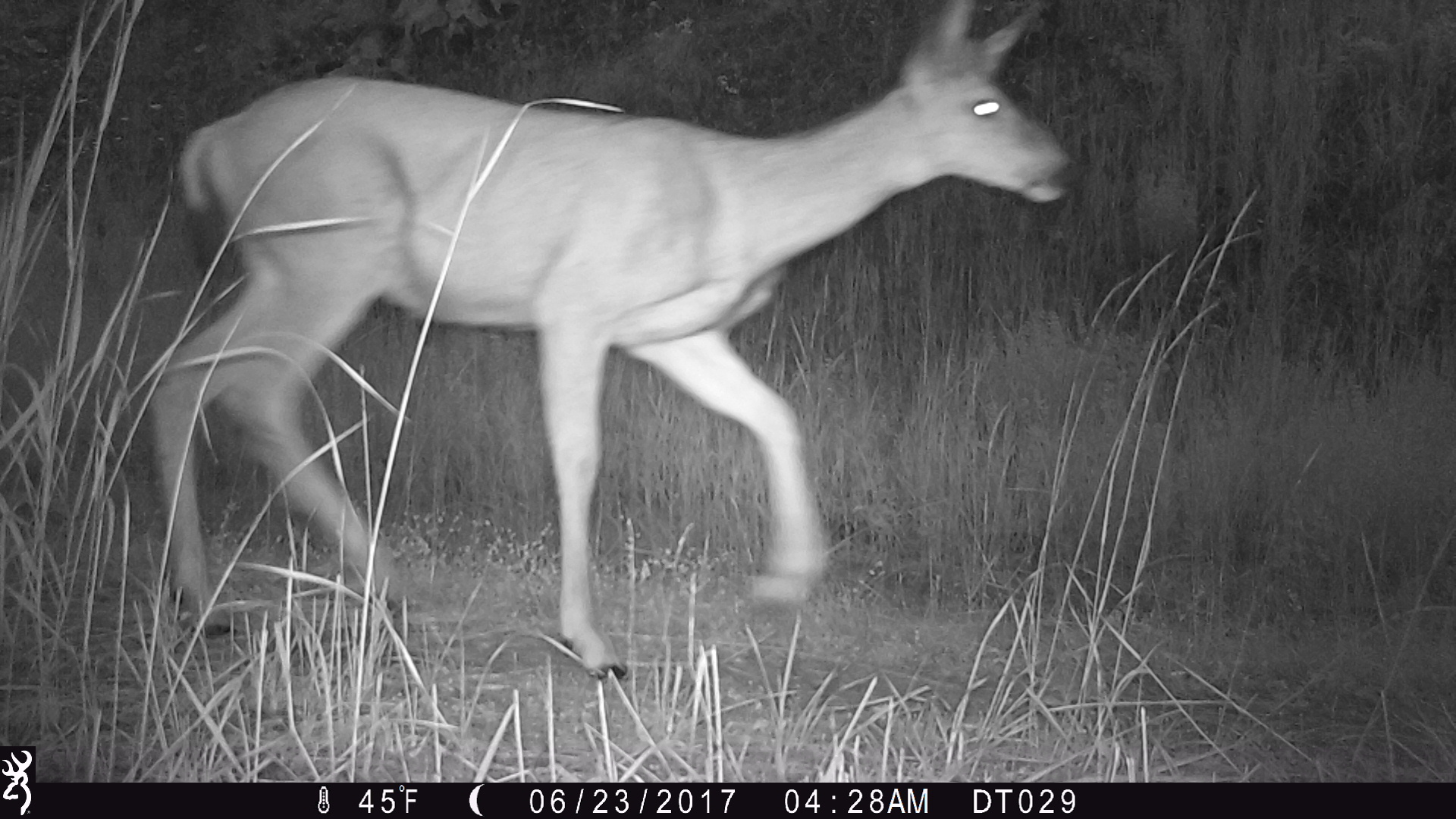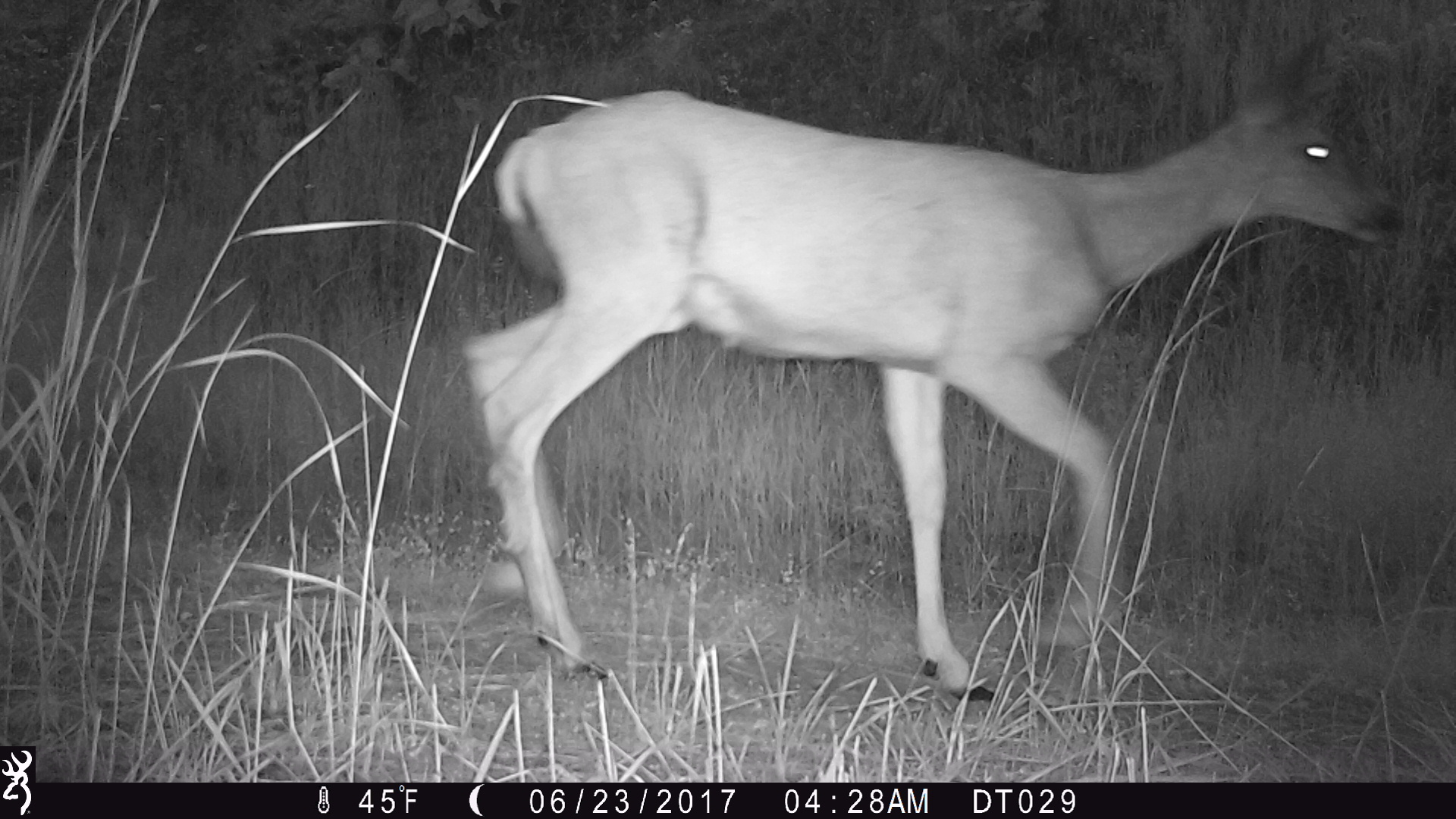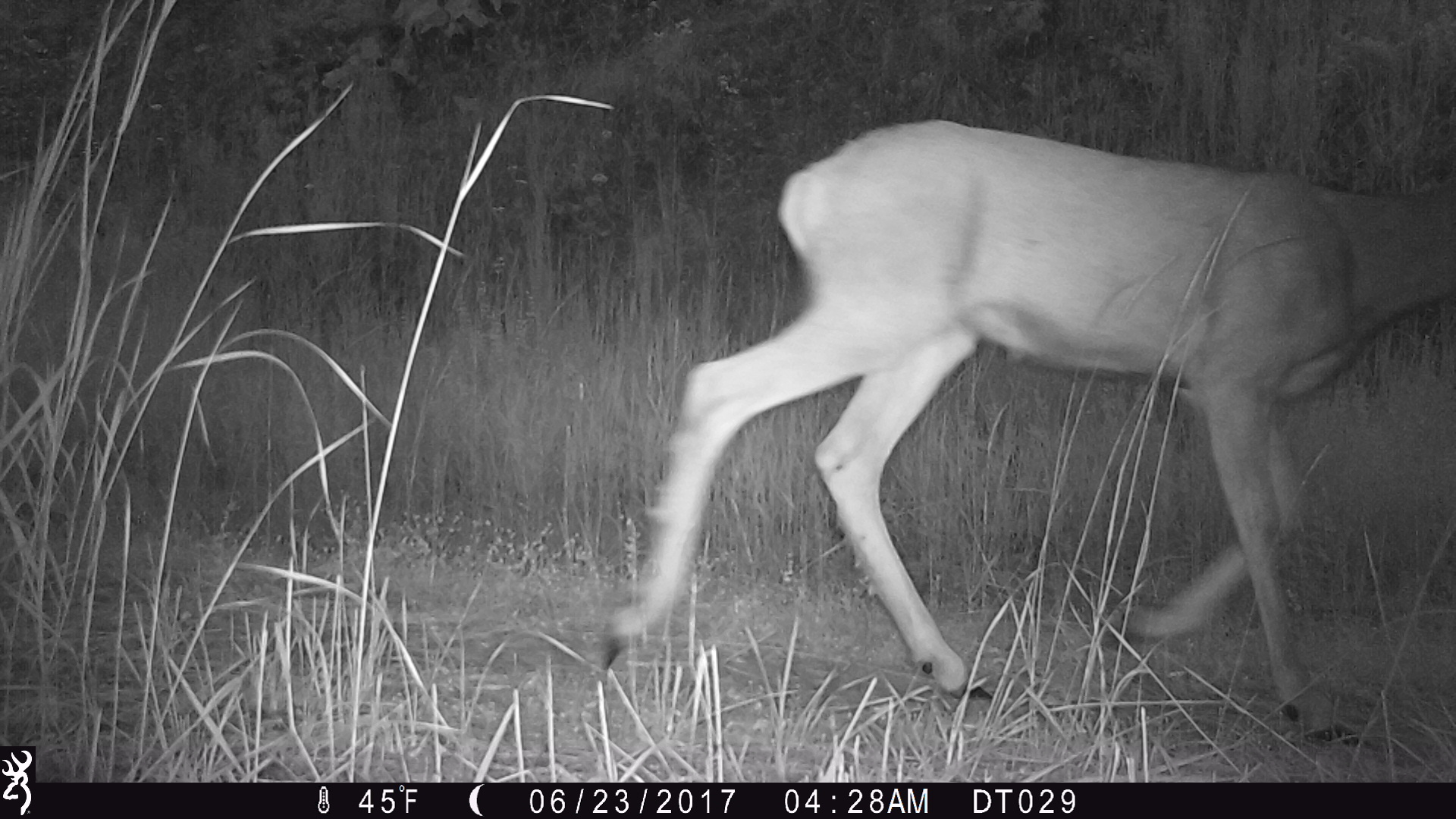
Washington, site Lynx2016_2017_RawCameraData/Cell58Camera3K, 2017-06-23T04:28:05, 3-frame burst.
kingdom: Animalia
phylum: Chordata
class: Mammalia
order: Artiodactyla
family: Cervidae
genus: Odocoileus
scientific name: Odocoileus hemionus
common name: mule deer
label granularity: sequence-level